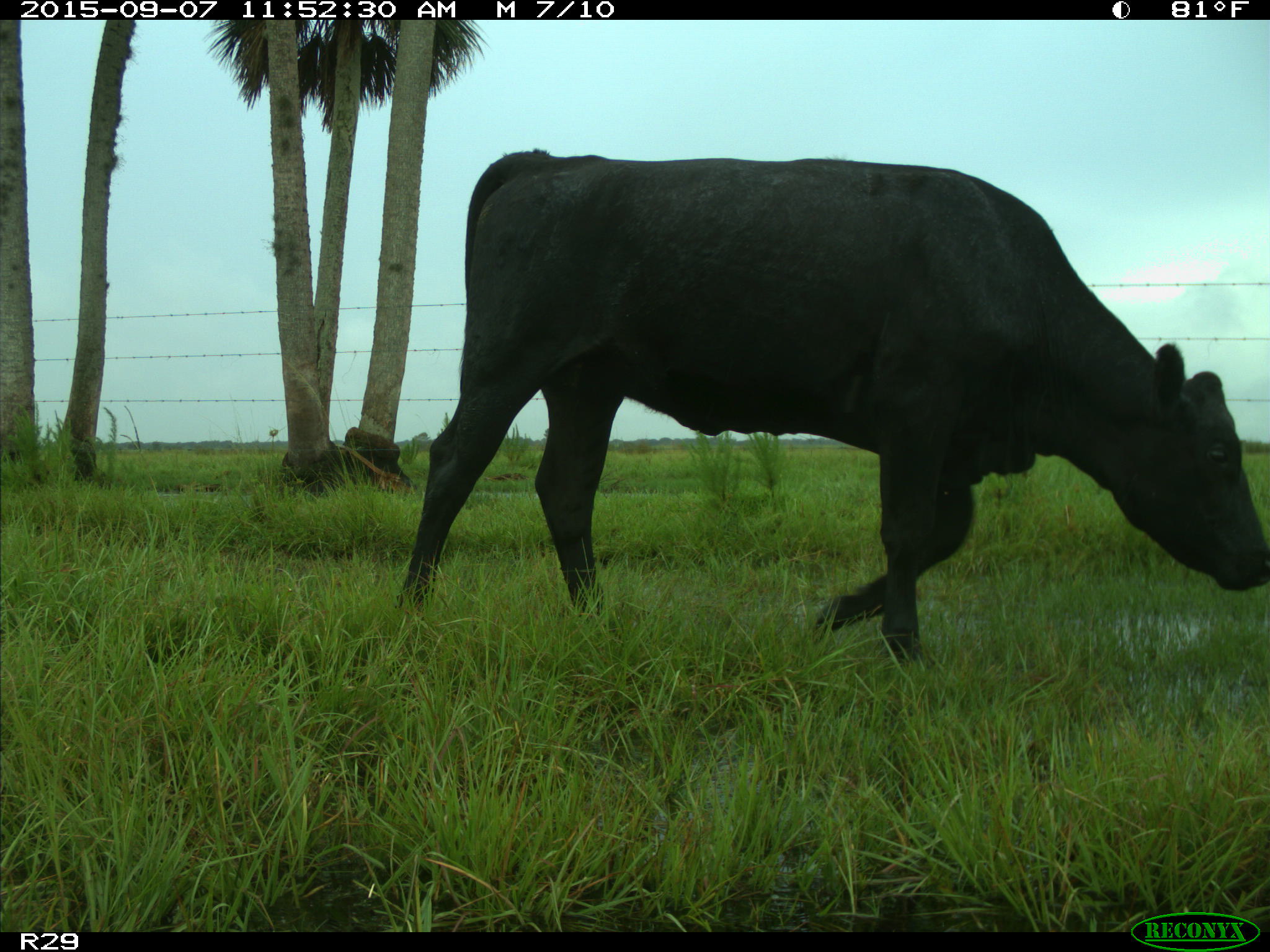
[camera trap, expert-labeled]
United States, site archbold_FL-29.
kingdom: Animalia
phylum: Chordata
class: Mammalia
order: Artiodactyla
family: Bovidae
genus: Bos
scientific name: Bos taurus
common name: domestic cow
Bos taurus (domestic cow).